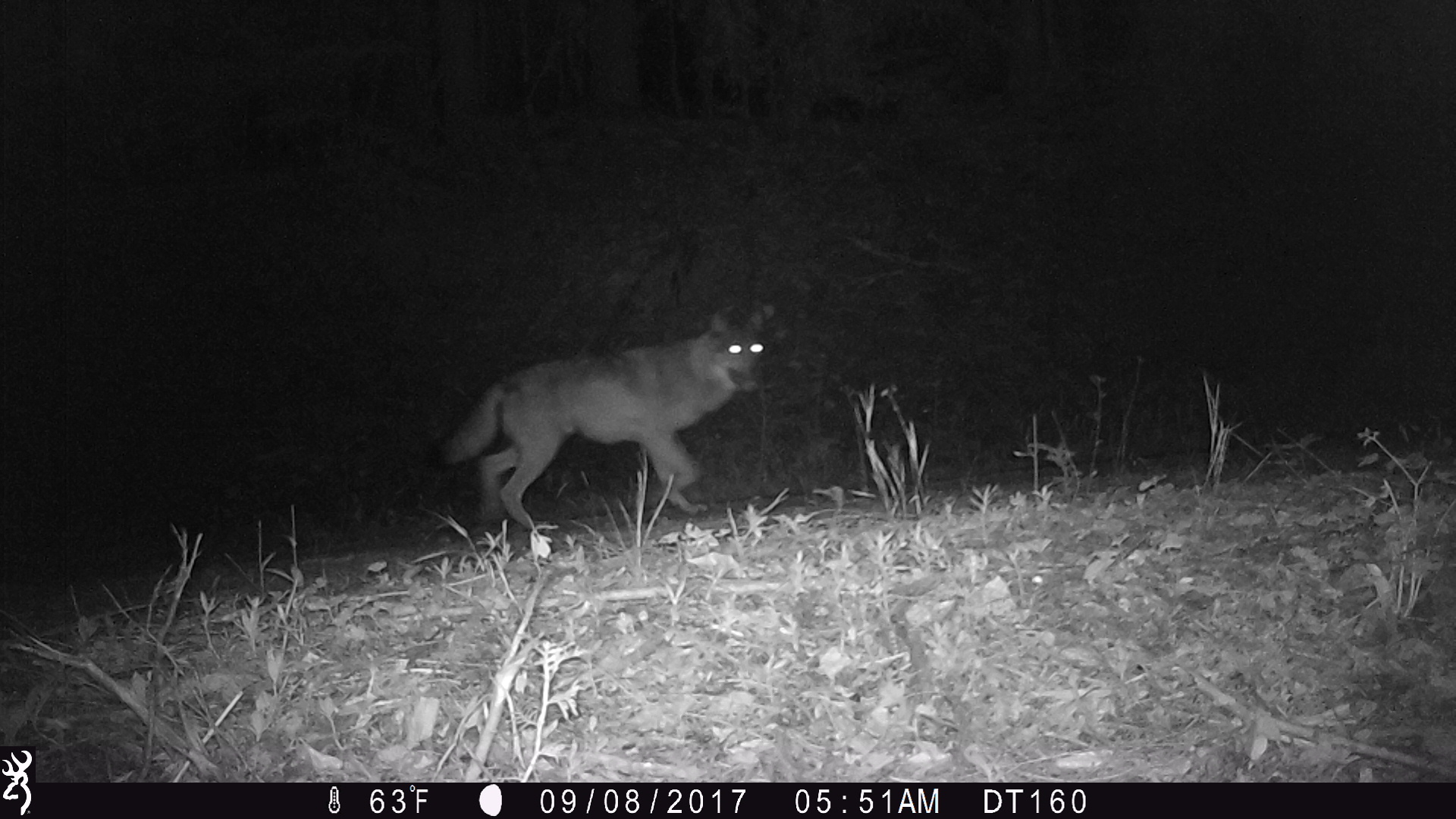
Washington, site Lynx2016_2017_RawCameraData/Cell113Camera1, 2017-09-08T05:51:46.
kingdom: Animalia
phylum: Chordata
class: Mammalia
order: Carnivora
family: Canidae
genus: Canis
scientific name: Canis lupus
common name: gray wolf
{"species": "Canis lupus (gray wolf)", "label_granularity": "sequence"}